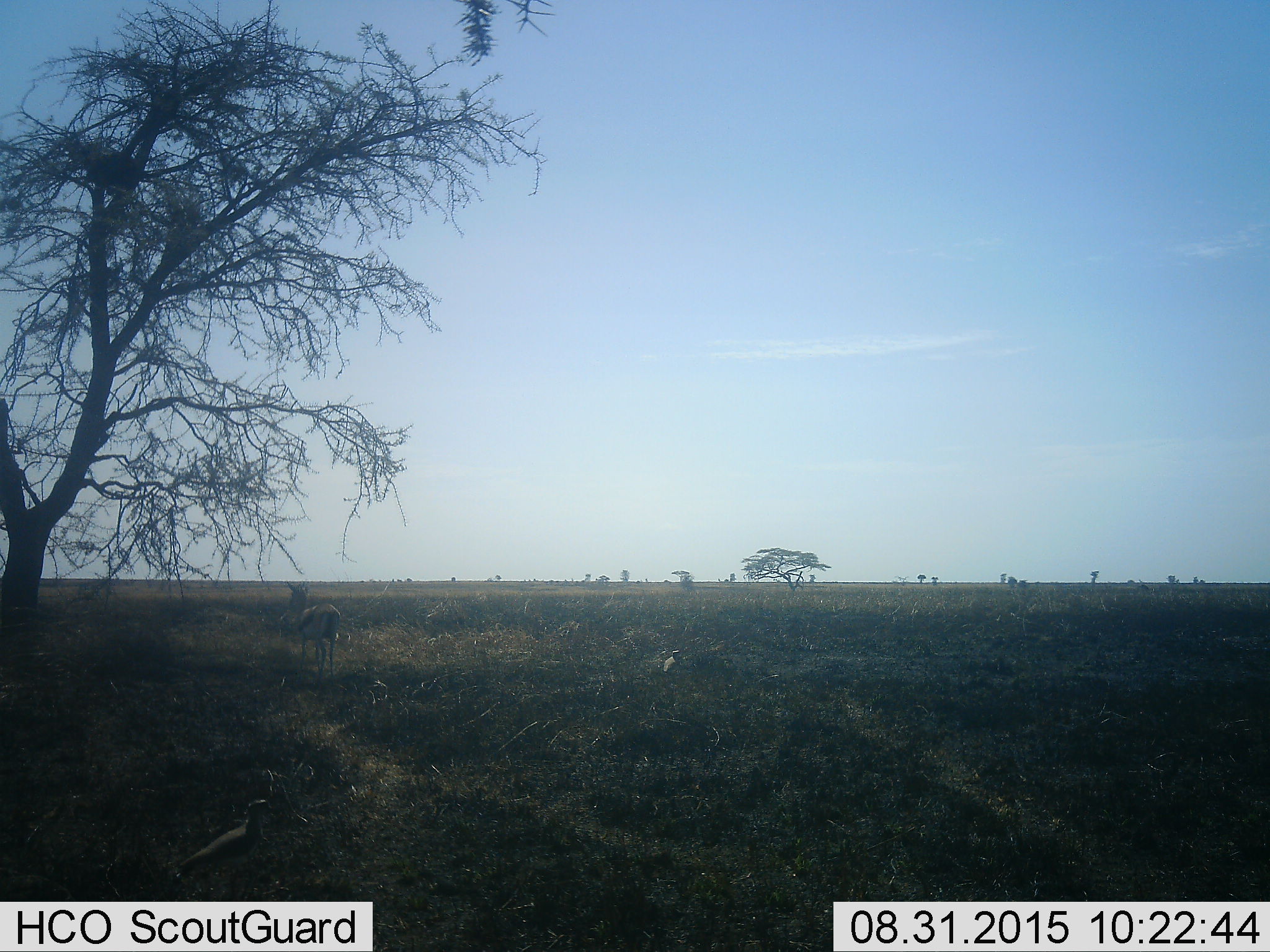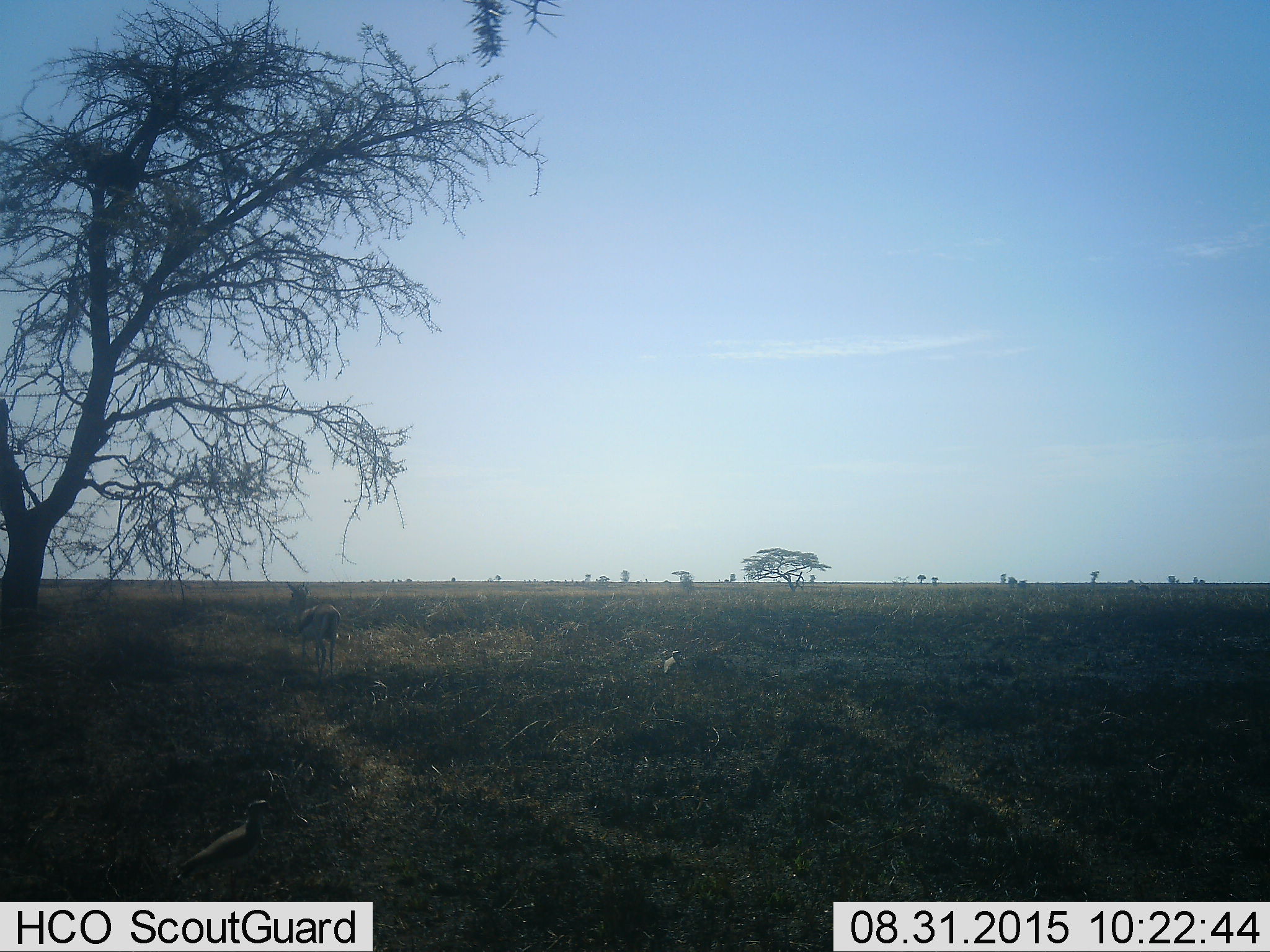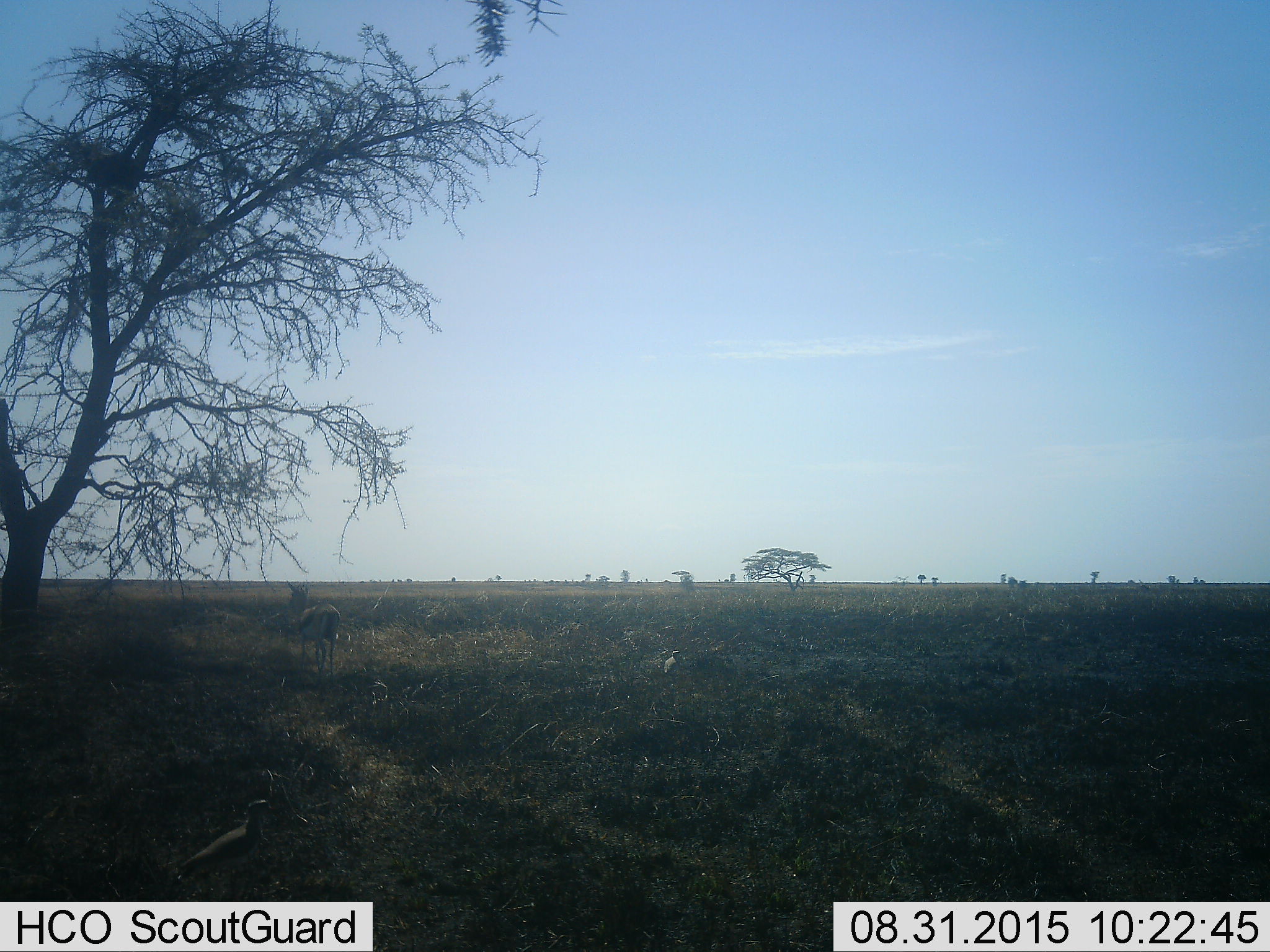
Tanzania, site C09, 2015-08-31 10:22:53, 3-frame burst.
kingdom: Animalia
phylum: Chordata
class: Mammalia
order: Artiodactyla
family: Bovidae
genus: Eudorcas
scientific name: Eudorcas thomsonii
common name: thomson's gazelle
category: gazellethomsons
Gazellethomsons (thomson's gazelle) (Eudorcas thomsonii), count 1. Behavior (volunteer vote fractions): standing 92%, resting 0%, moving 0%, interacting 8%. Young present (vote fraction): 0%. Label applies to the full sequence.